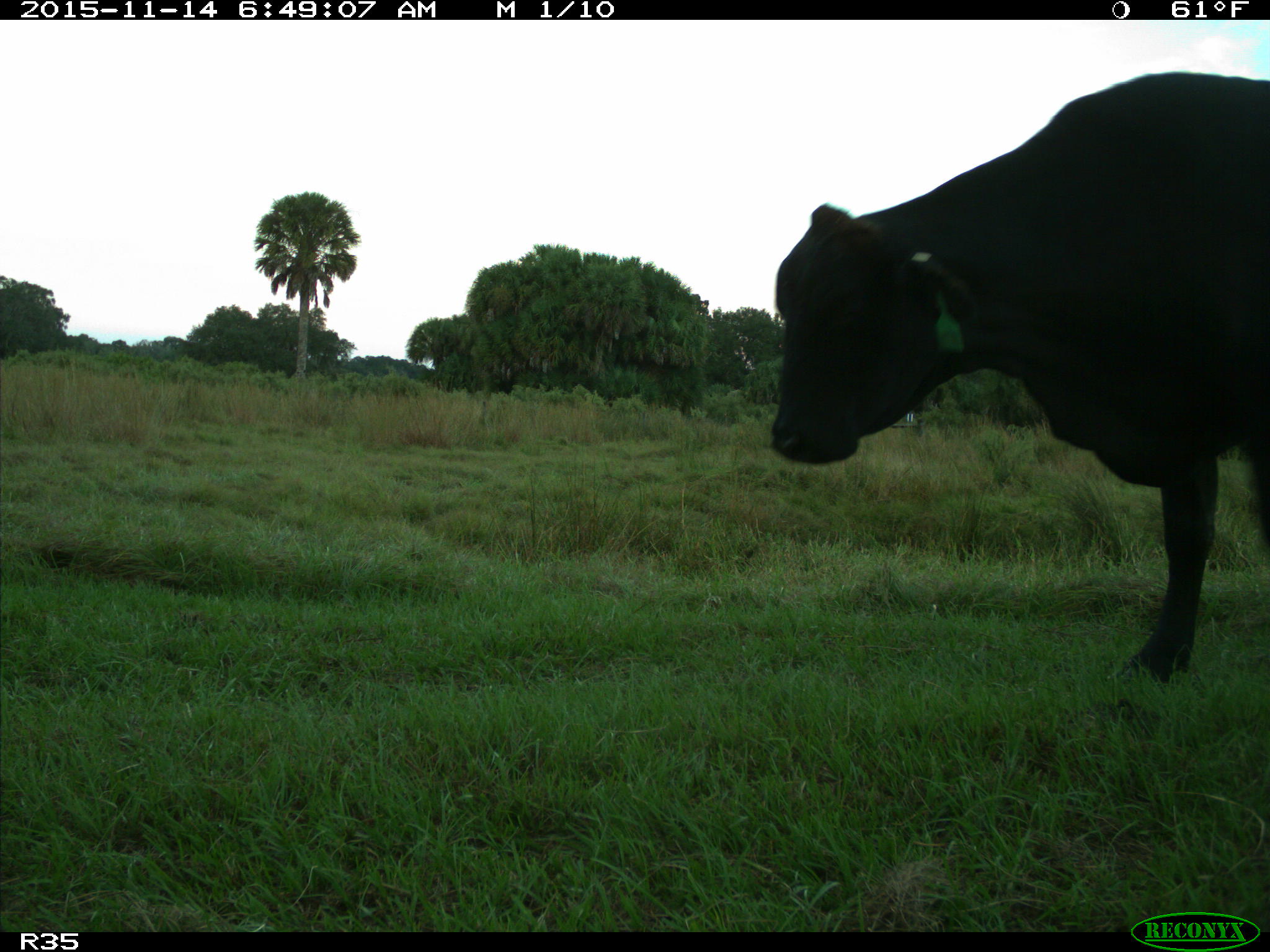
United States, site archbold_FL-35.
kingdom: Animalia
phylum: Chordata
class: Mammalia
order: Artiodactyla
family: Bovidae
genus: Bos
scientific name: Bos taurus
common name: domestic cow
Bos taurus (domestic cow).